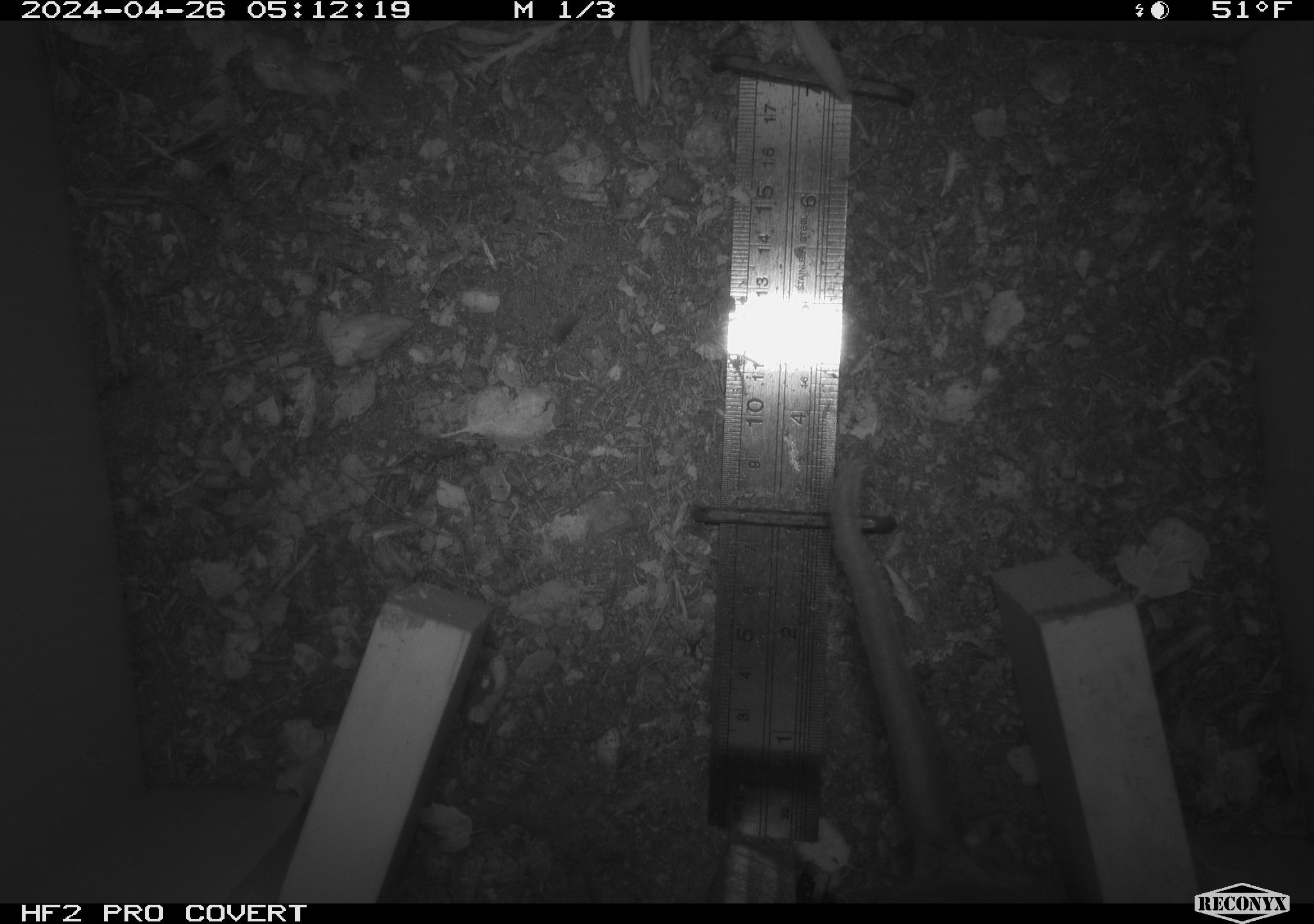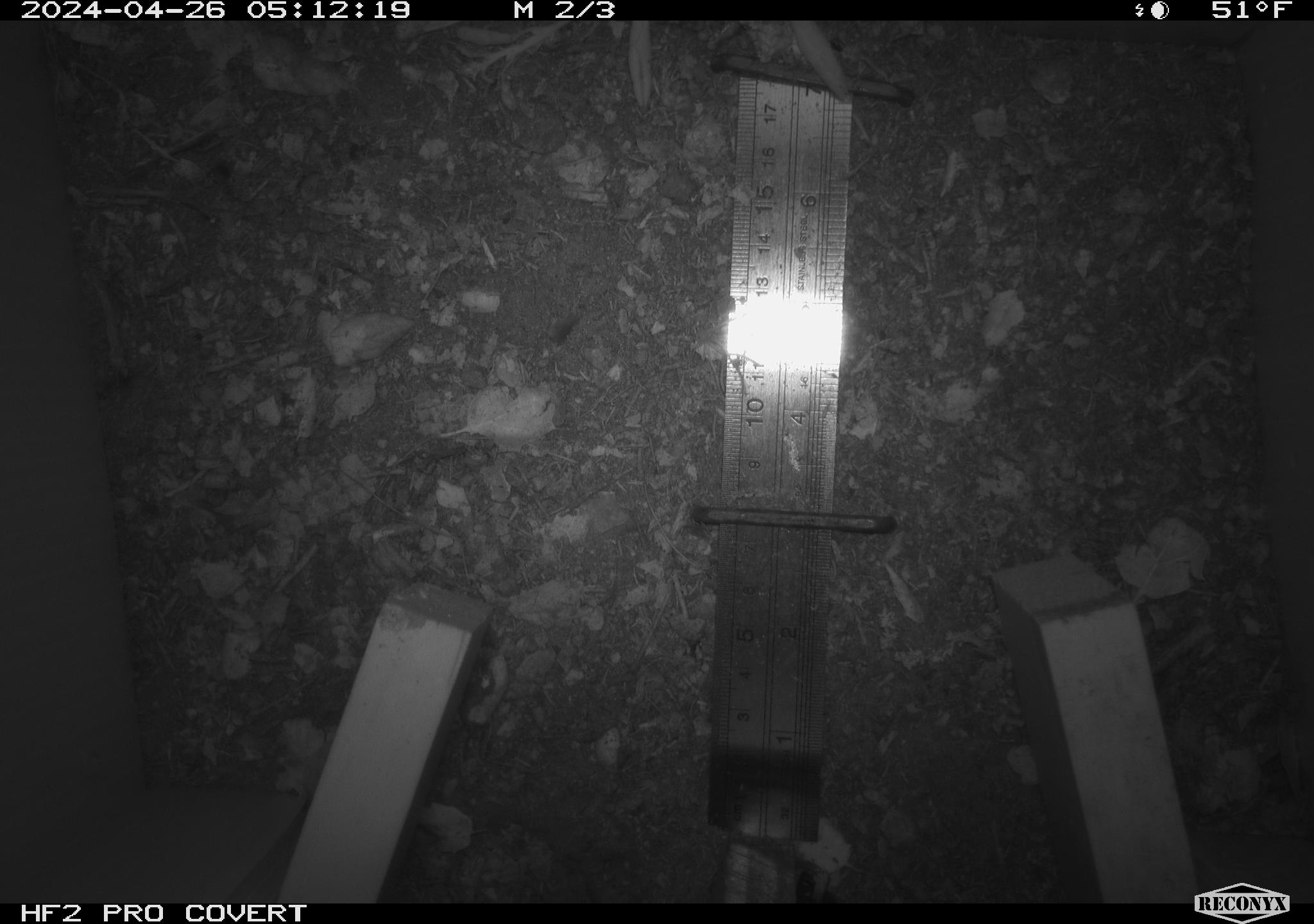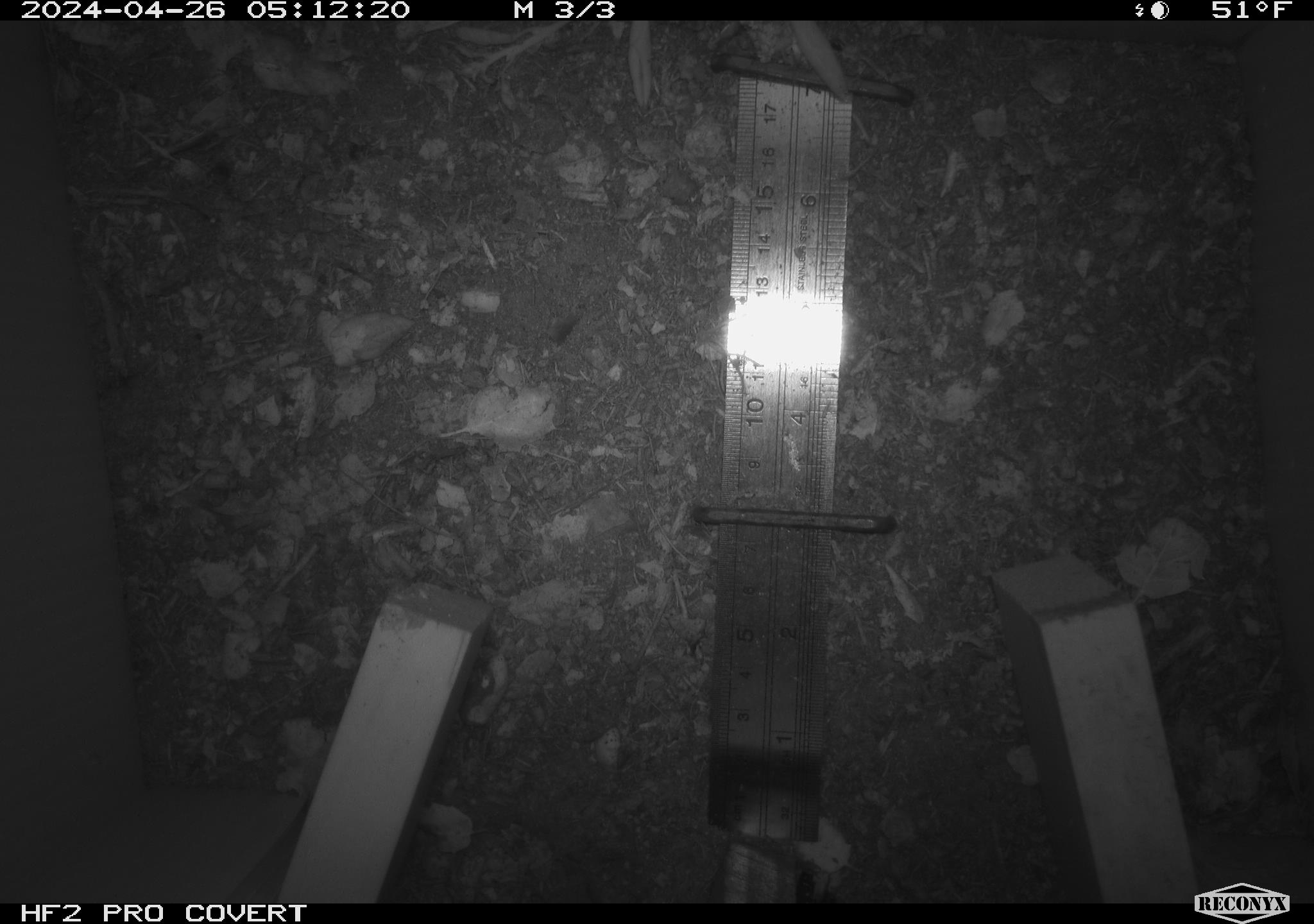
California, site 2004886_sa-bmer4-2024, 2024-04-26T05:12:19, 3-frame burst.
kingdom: Animalia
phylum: Chordata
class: Mammalia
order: Rodentia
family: Muridae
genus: Rattus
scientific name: Rattus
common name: rat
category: rattus species